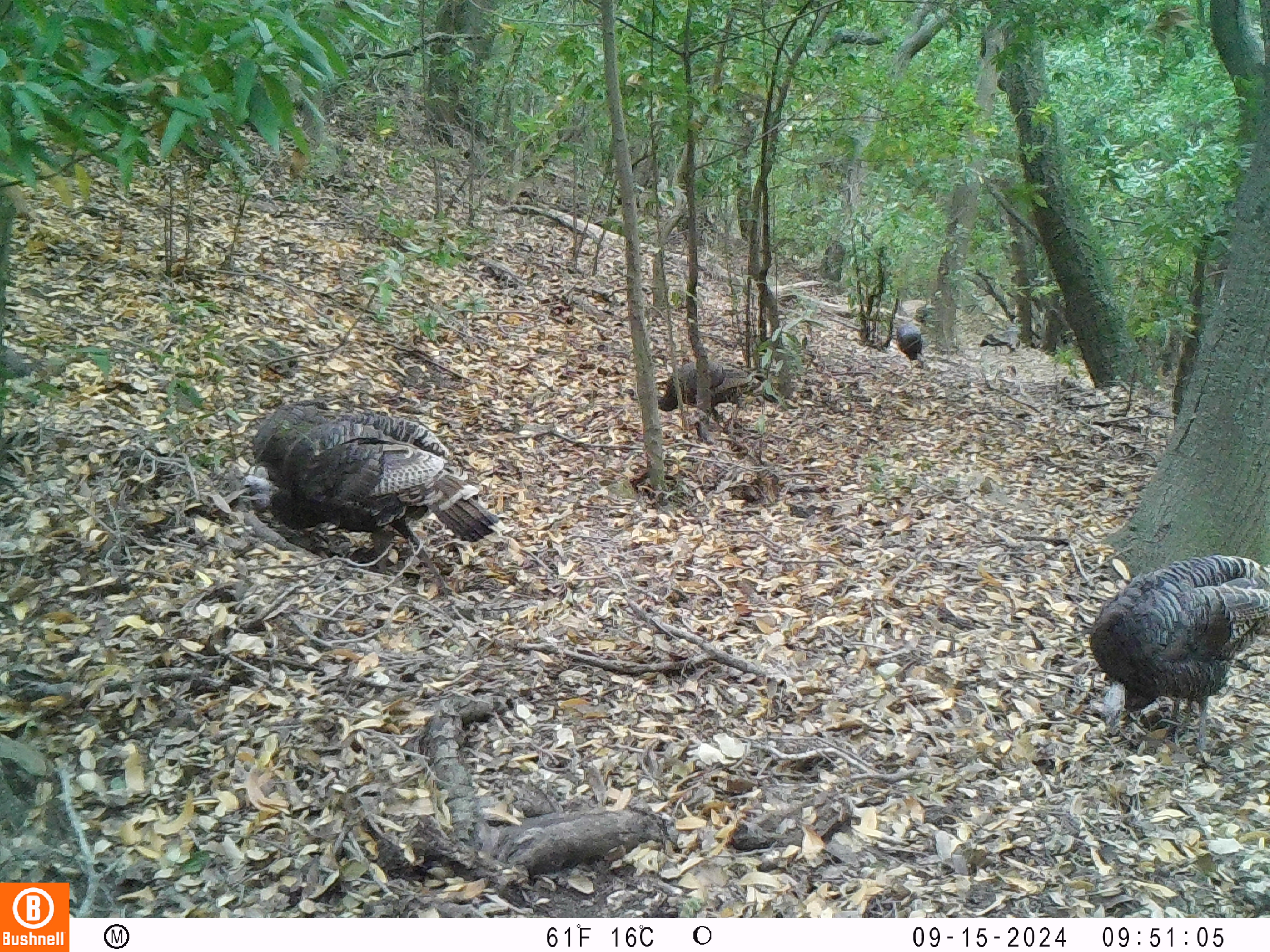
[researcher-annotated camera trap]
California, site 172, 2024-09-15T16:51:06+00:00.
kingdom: Animalia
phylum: Chordata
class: Aves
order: Galliformes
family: Phasianidae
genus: Meleagris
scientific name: Meleagris gallopavo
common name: turkey